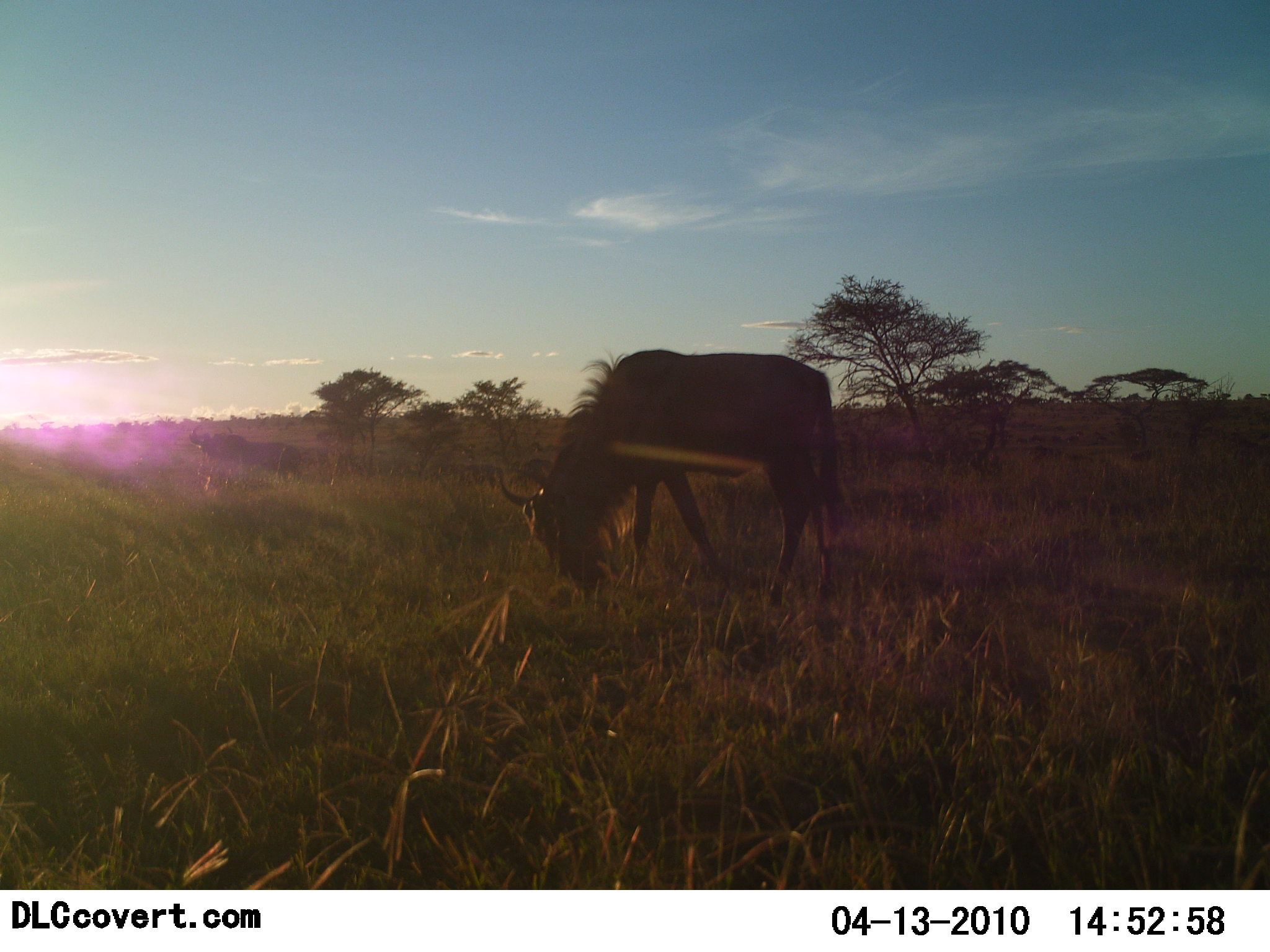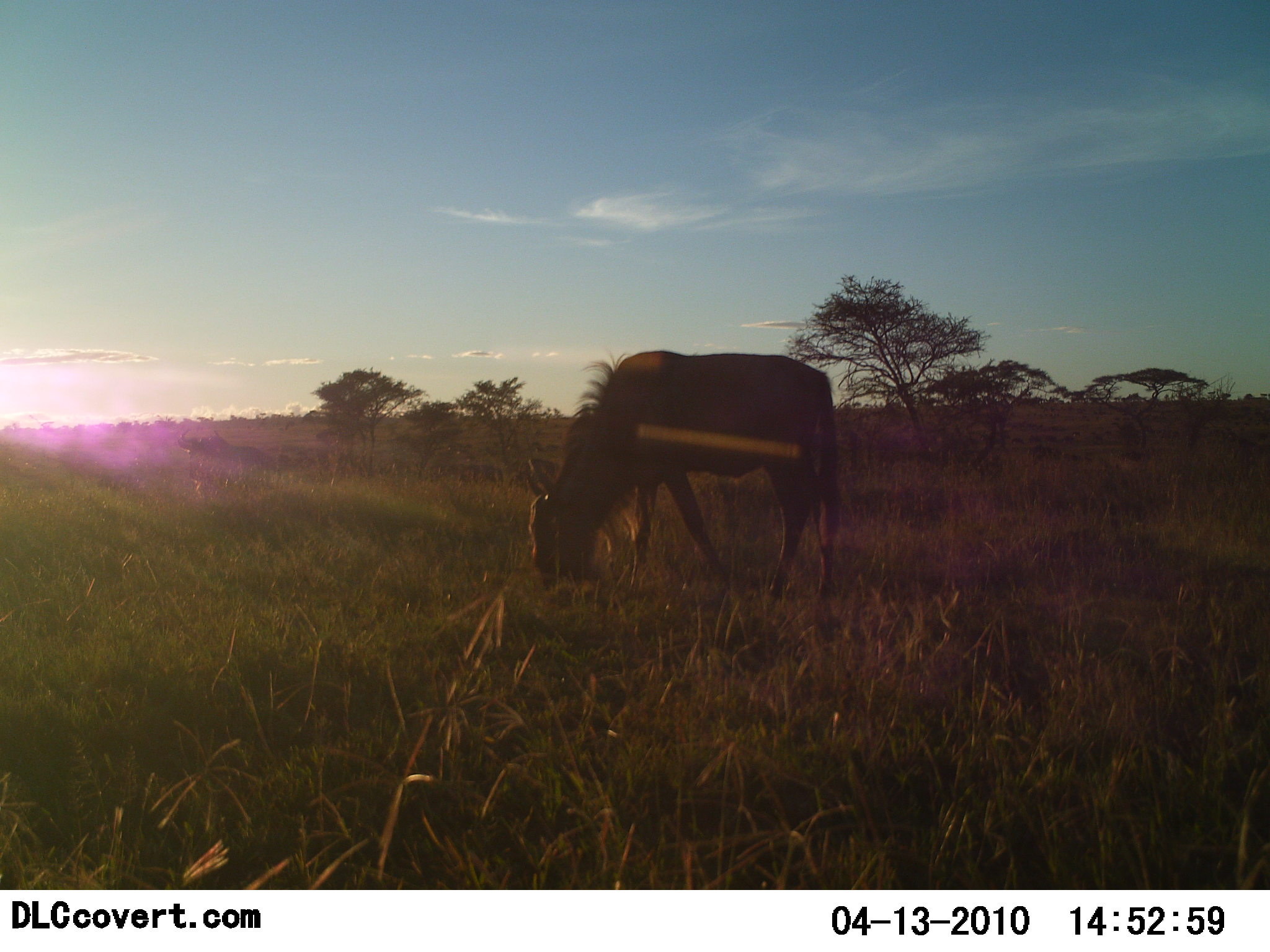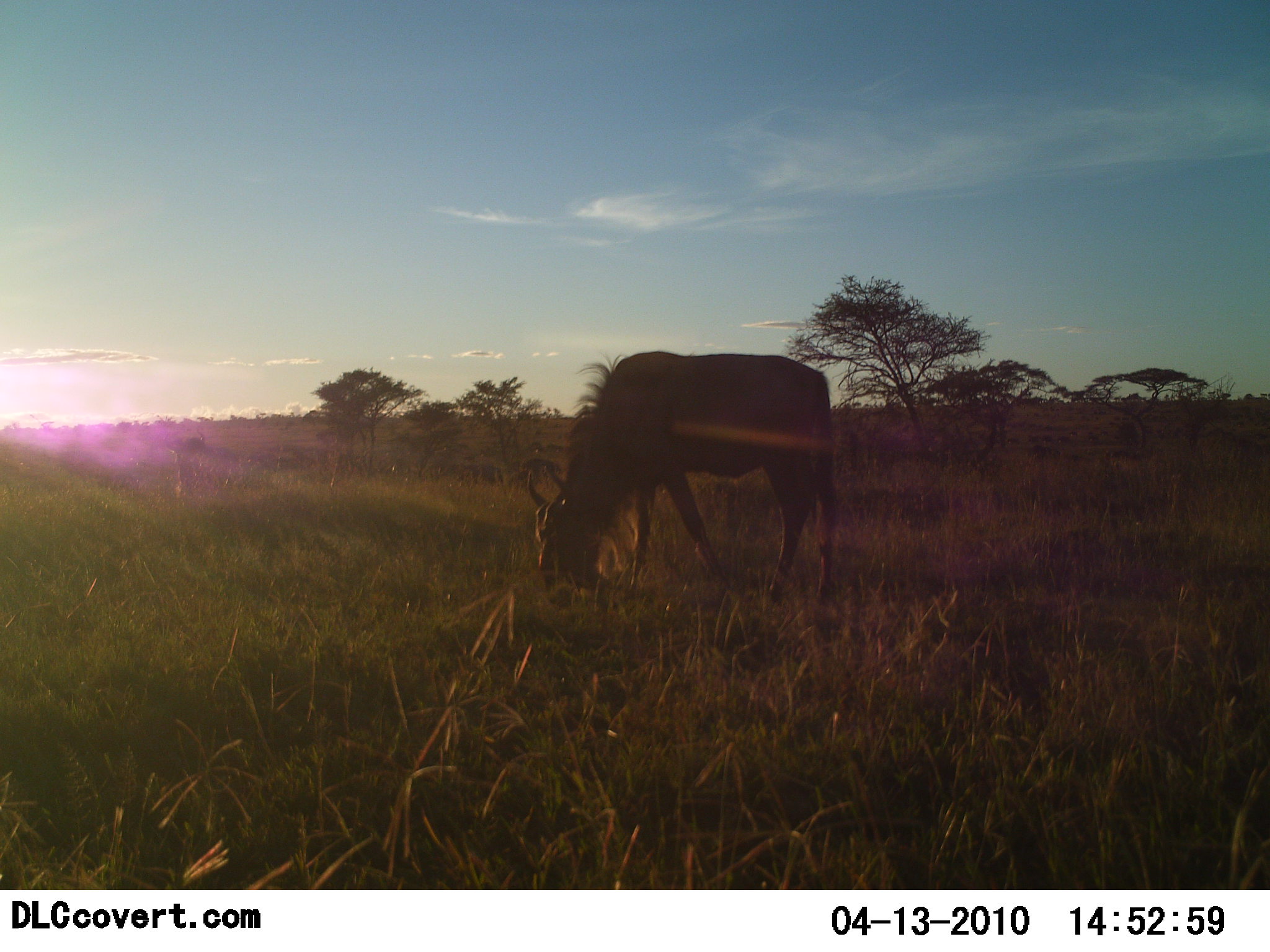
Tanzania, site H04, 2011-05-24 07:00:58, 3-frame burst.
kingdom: Animalia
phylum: Chordata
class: Mammalia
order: Artiodactyla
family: Bovidae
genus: Connochaetes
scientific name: Connochaetes taurinus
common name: blue wildebeest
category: wildebeest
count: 1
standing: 40%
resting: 0%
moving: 10%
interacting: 0%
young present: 0%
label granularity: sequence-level